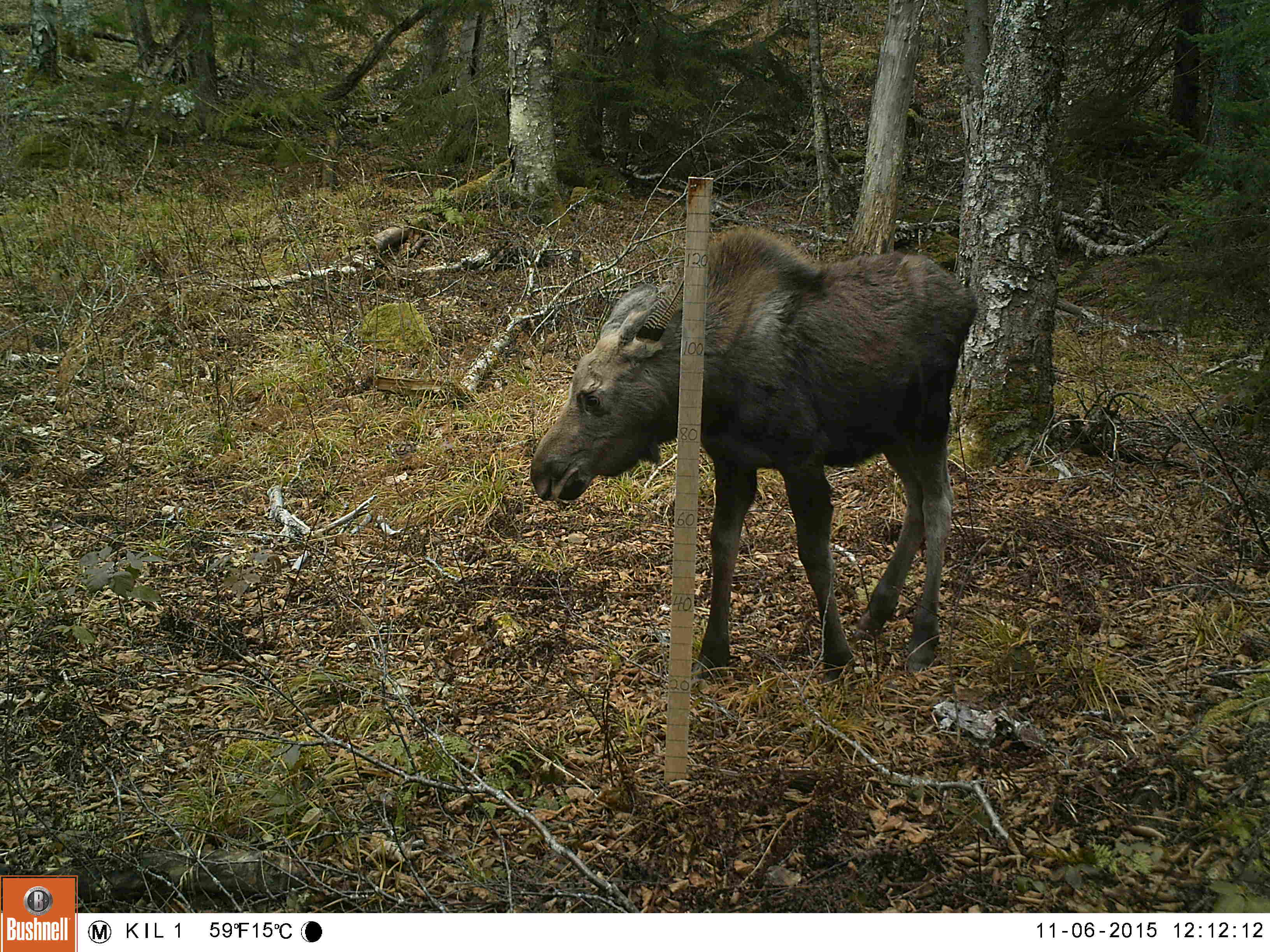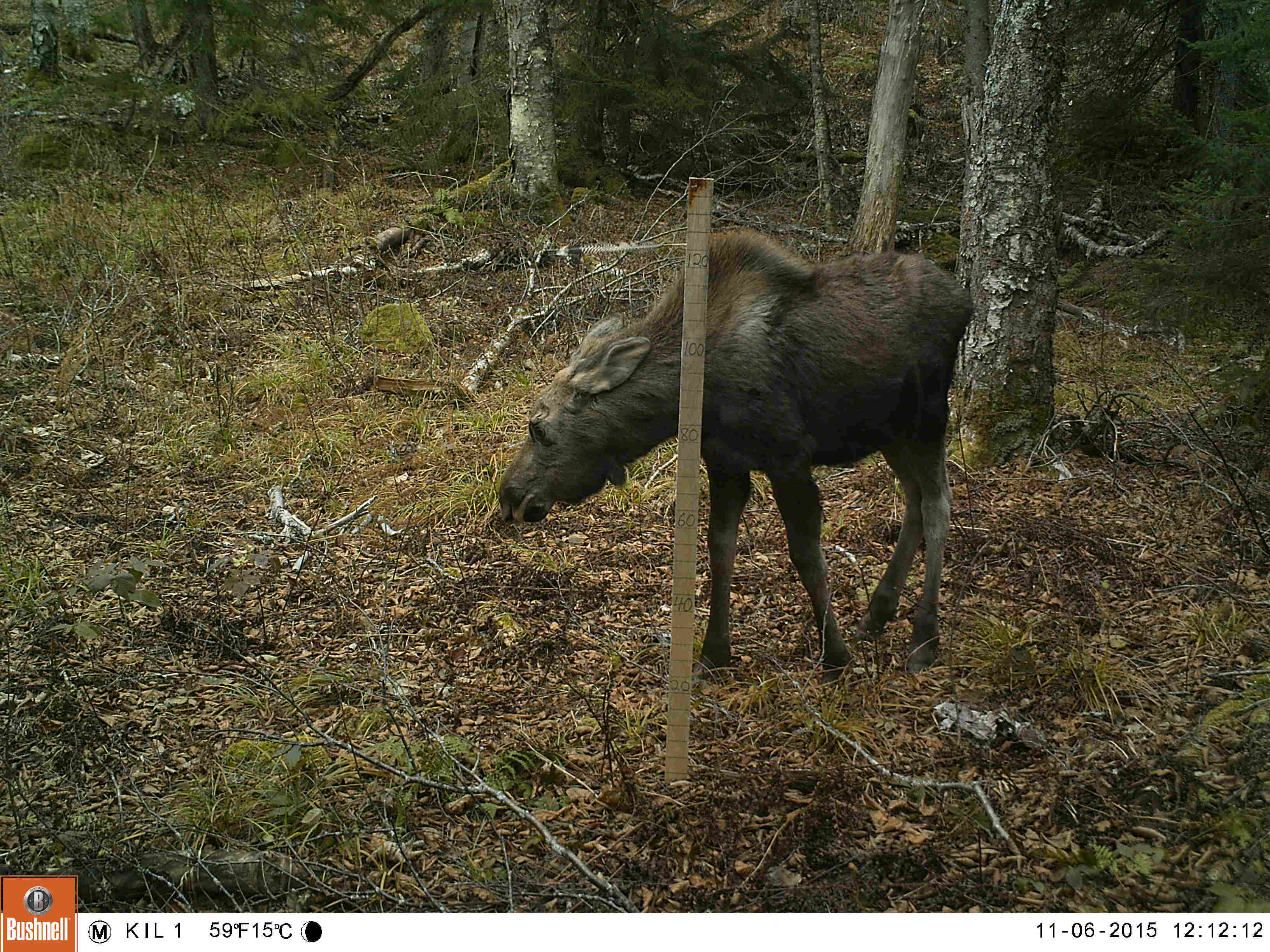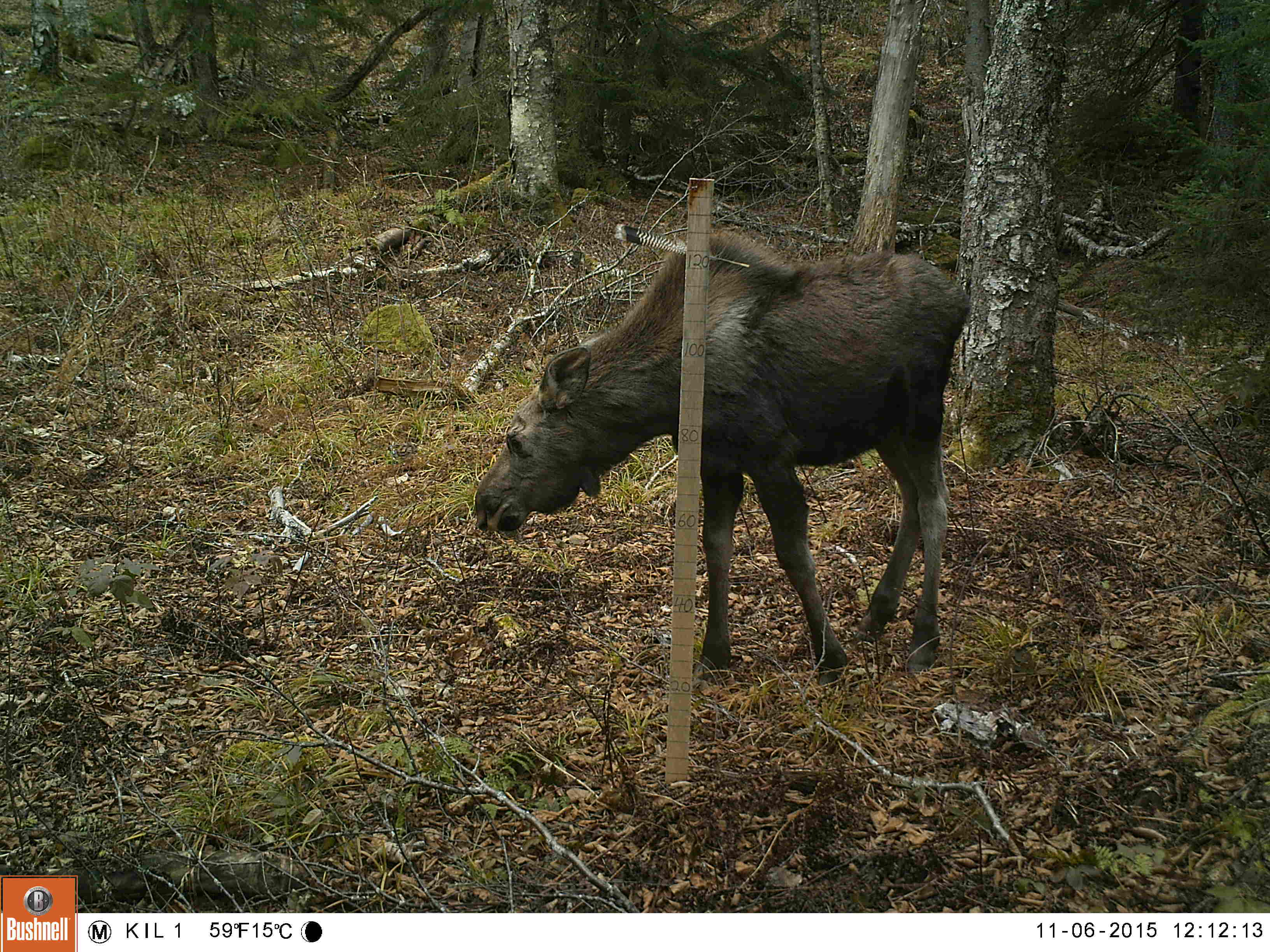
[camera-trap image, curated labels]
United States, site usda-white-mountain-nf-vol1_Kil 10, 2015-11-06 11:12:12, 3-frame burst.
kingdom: Animalia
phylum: Chordata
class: Mammalia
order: Artiodactyla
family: Cervidae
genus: Alces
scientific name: Alces alces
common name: moose